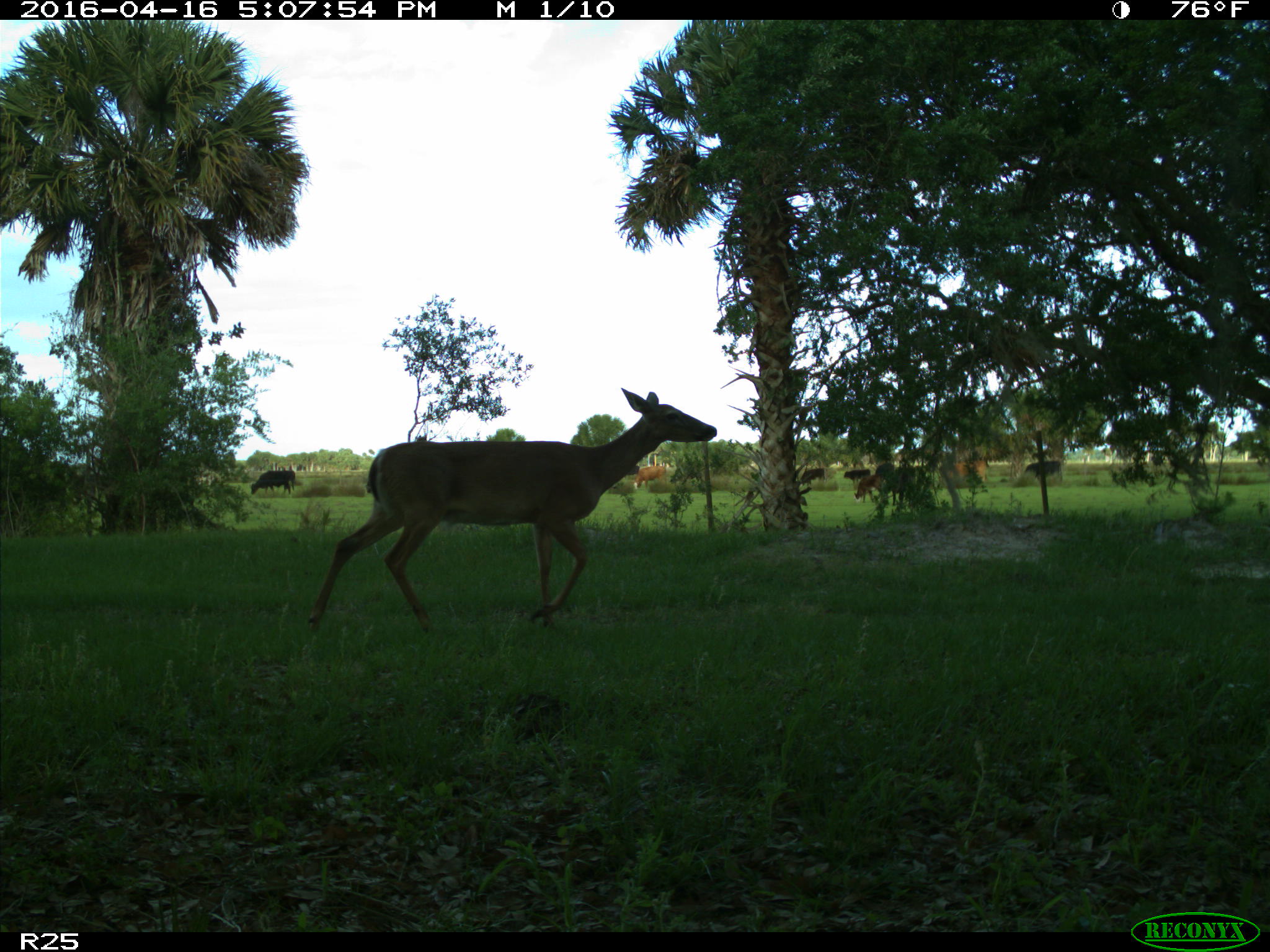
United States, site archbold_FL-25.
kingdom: Animalia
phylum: Chordata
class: Mammalia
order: Artiodactyla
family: Bovidae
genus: Bos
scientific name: Bos taurus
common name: domestic cow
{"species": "Bos taurus (domestic cow)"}